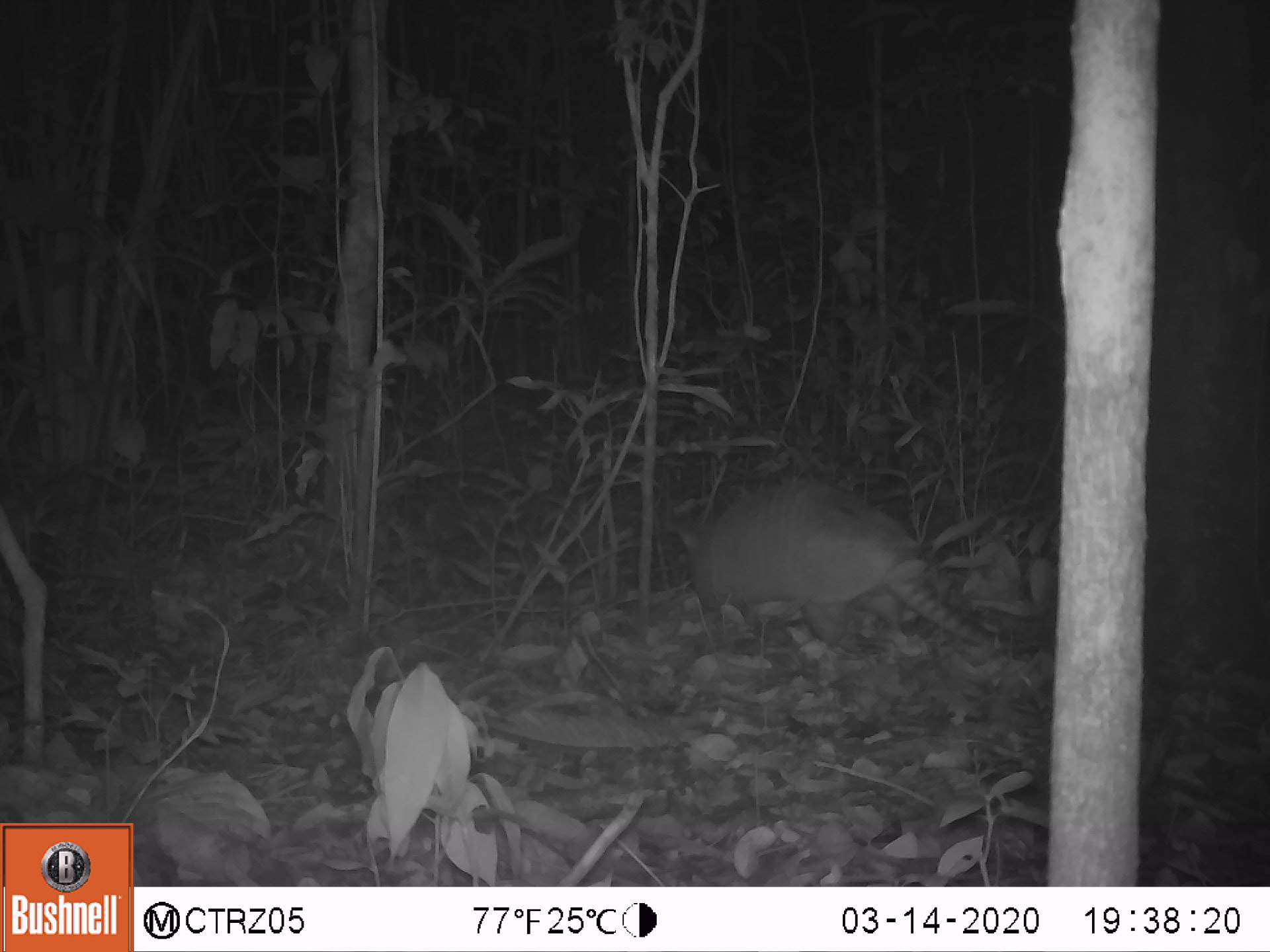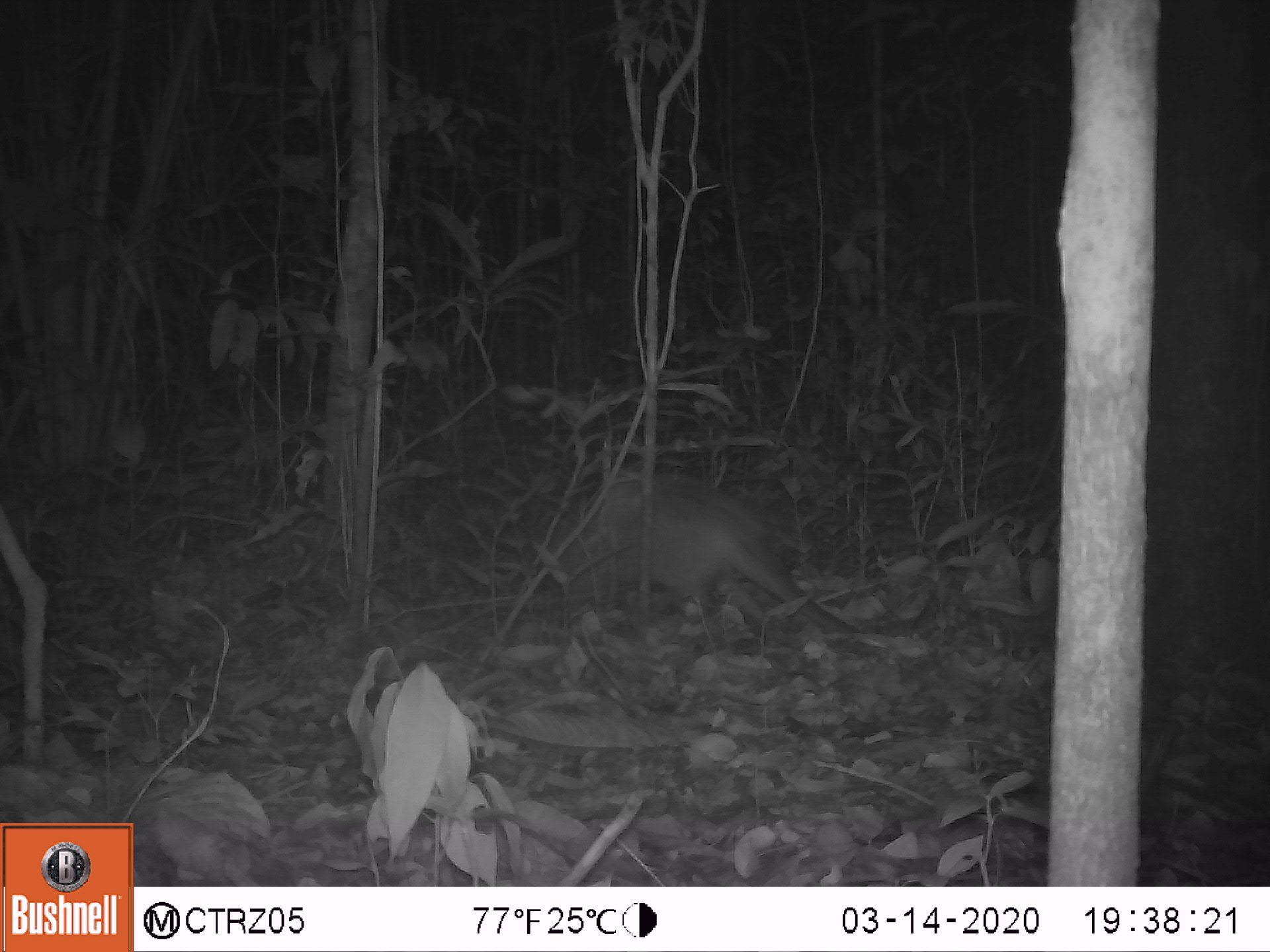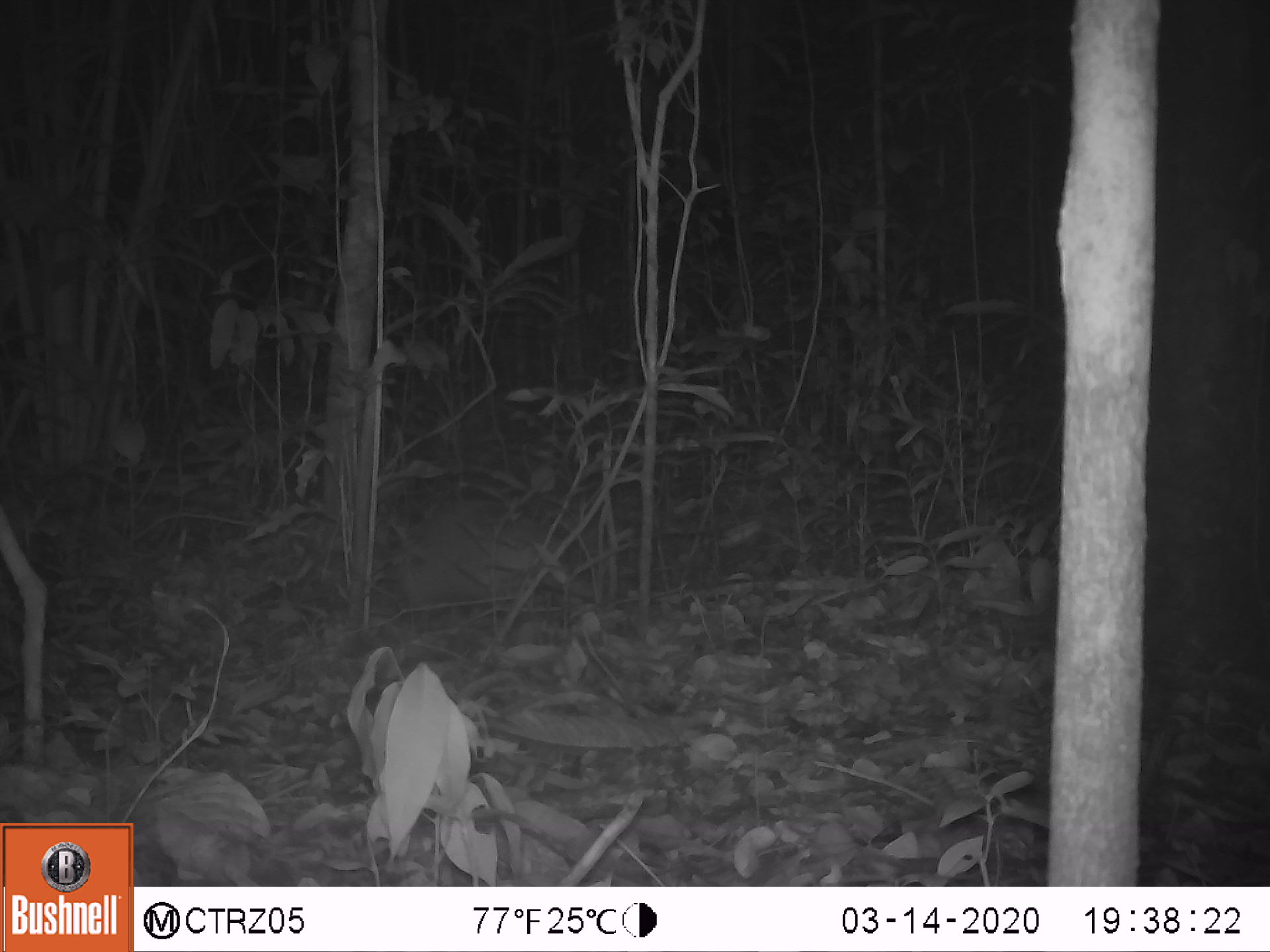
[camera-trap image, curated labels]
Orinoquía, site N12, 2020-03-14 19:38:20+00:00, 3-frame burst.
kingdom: Animalia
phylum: Chordata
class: Mammalia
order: Cingulata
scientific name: Cingulata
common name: armadillo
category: unknown armadillo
Unknown armadillo (armadillo) (Cingulata).